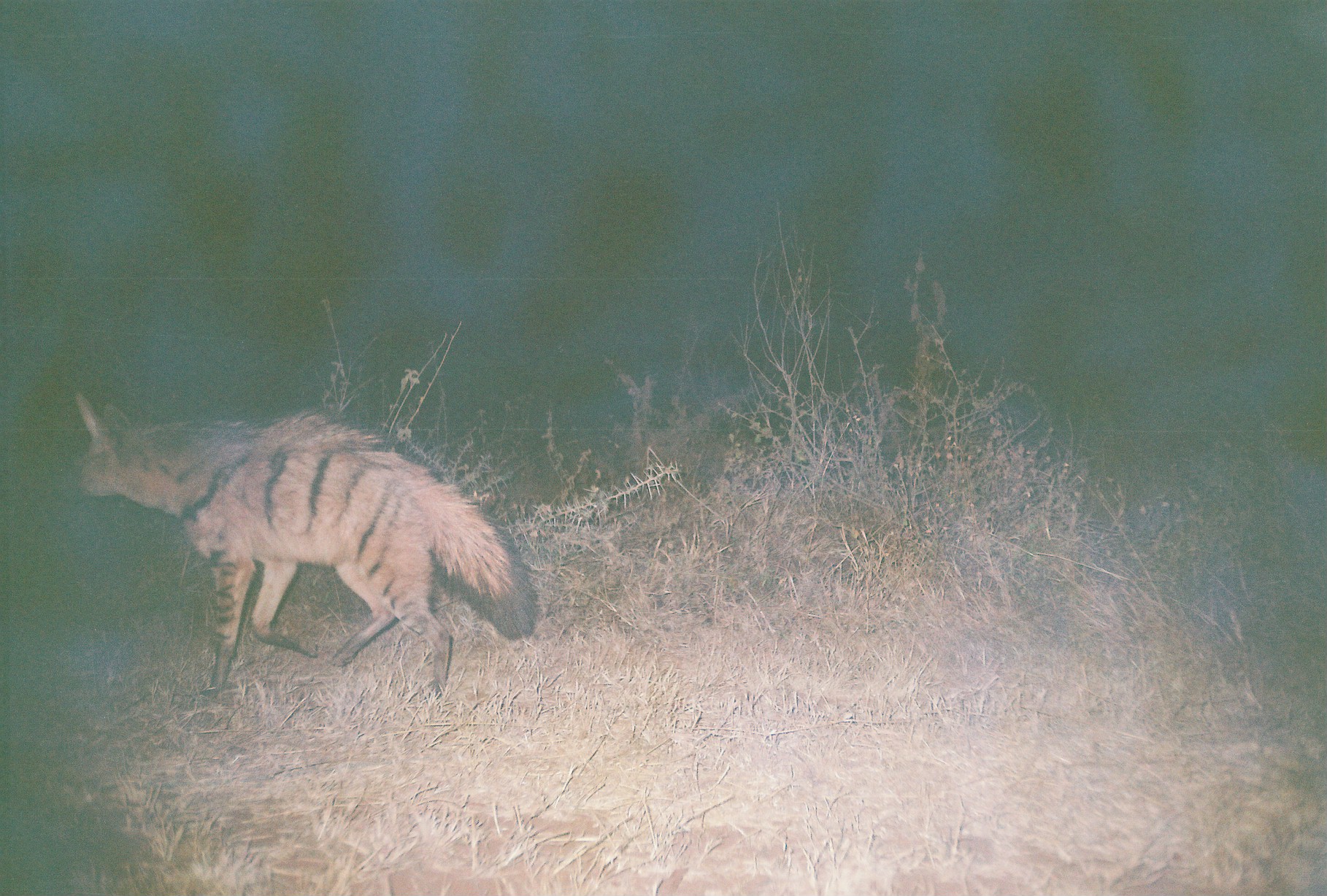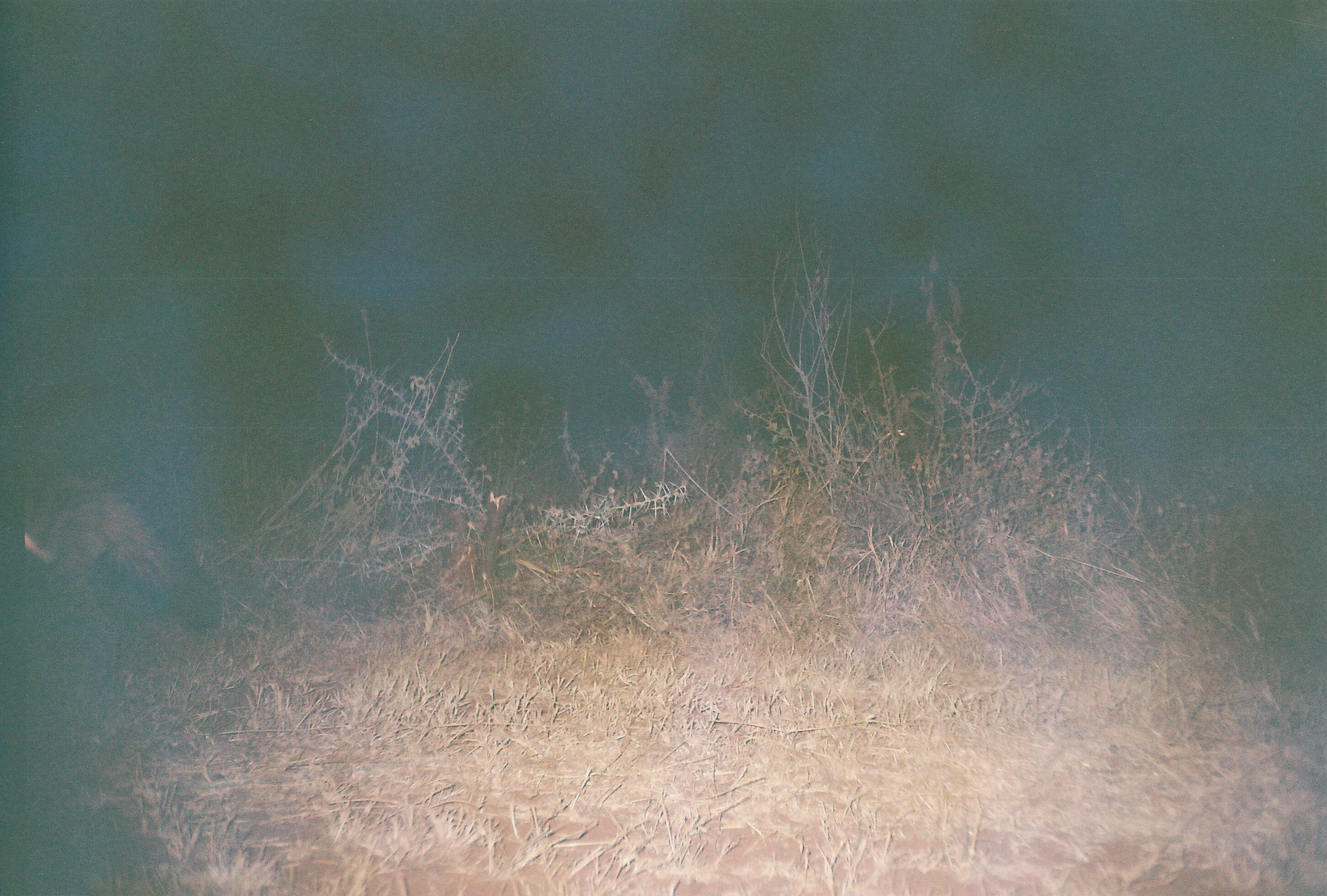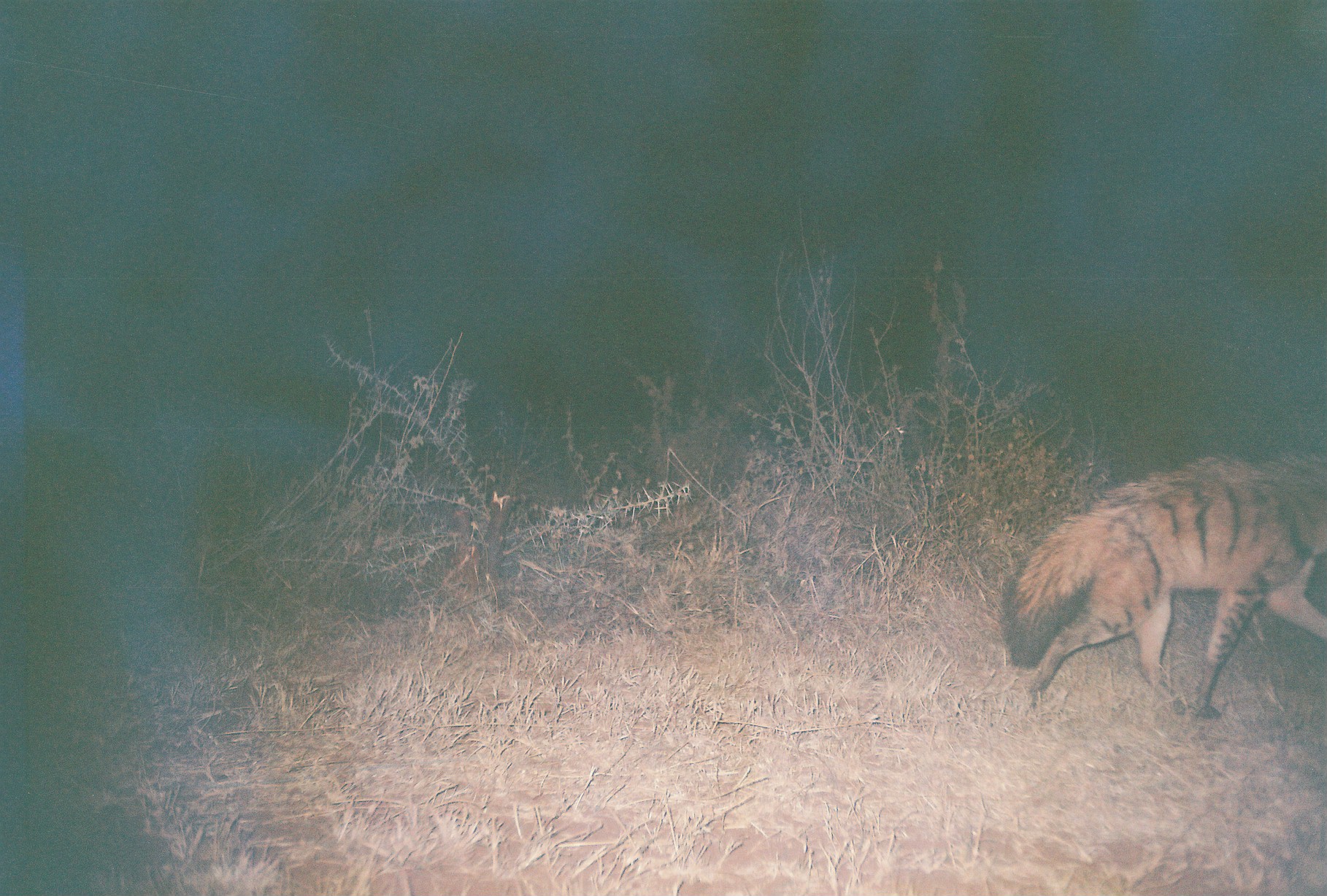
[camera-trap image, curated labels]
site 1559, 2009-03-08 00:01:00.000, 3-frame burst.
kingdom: Animalia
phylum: Chordata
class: Mammalia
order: Carnivora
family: Hyaenidae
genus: Proteles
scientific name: Proteles cristatus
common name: aardwolf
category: proteles cristata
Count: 1.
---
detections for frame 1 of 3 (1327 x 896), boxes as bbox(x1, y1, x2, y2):
proteles cristata: bbox(74, 387, 539, 698)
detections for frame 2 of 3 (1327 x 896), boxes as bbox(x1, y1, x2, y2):
proteles cristata: bbox(2, 471, 218, 632)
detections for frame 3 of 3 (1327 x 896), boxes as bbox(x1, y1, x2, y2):
proteles cristata: bbox(997, 444, 1325, 719)